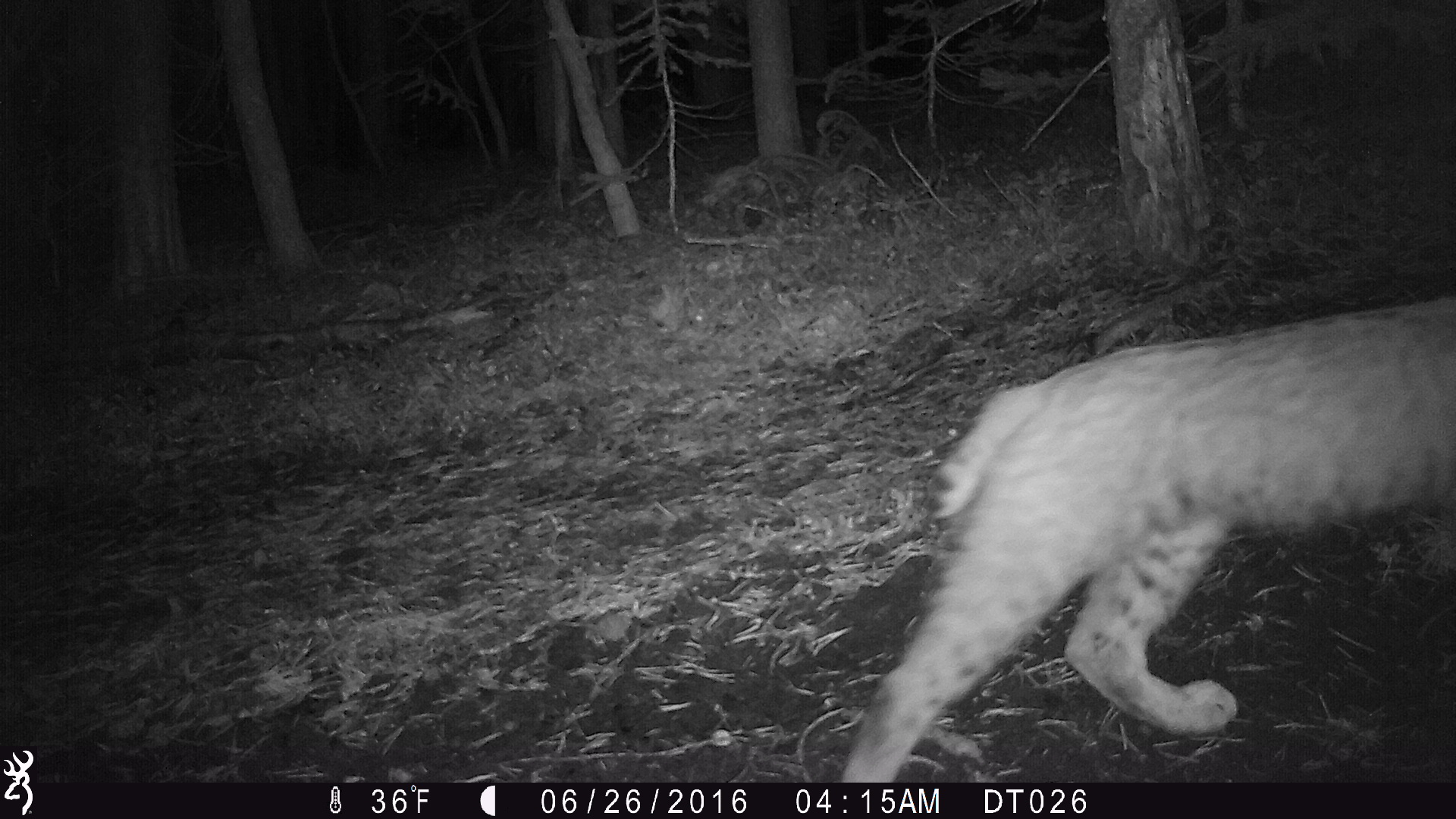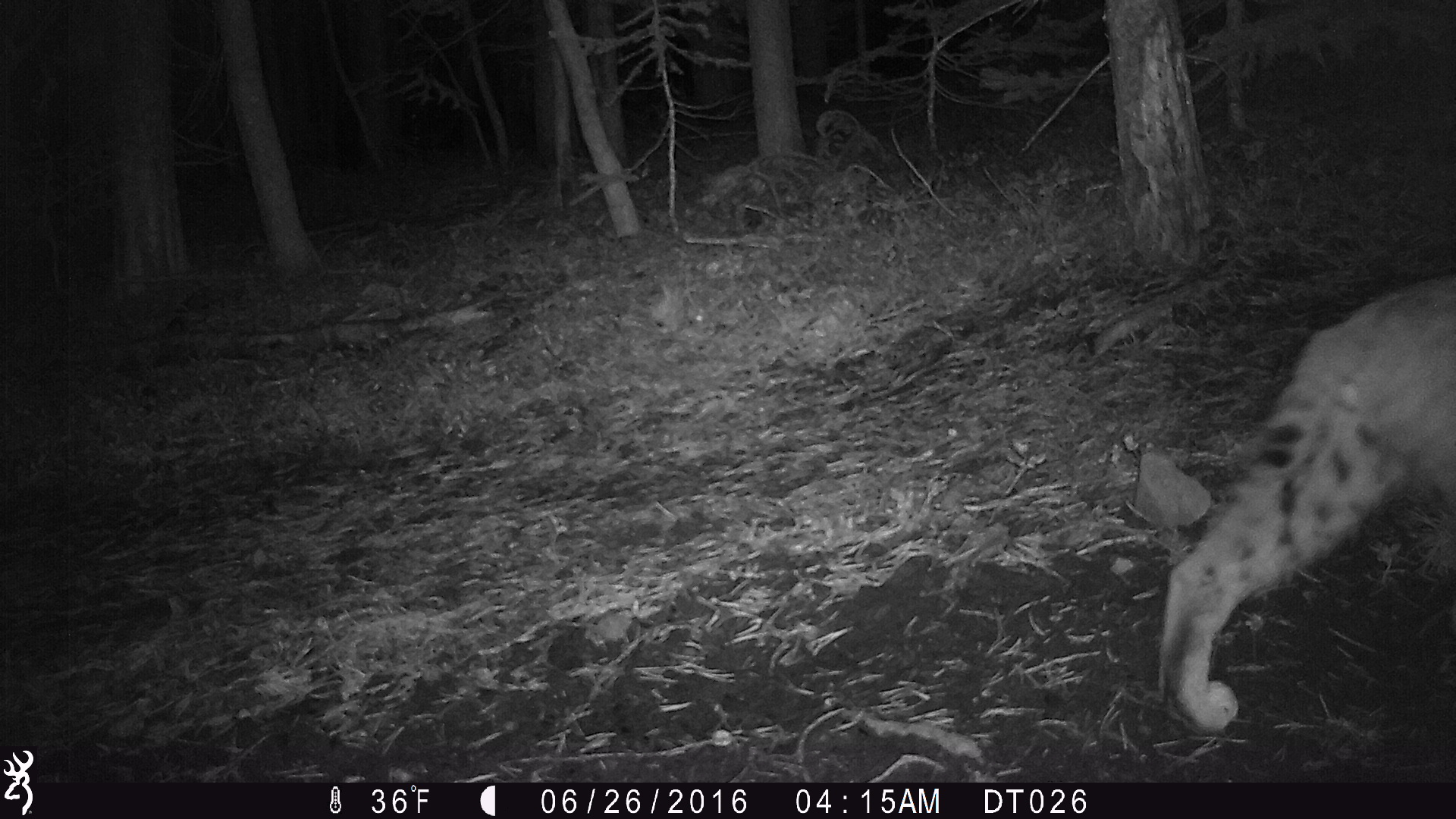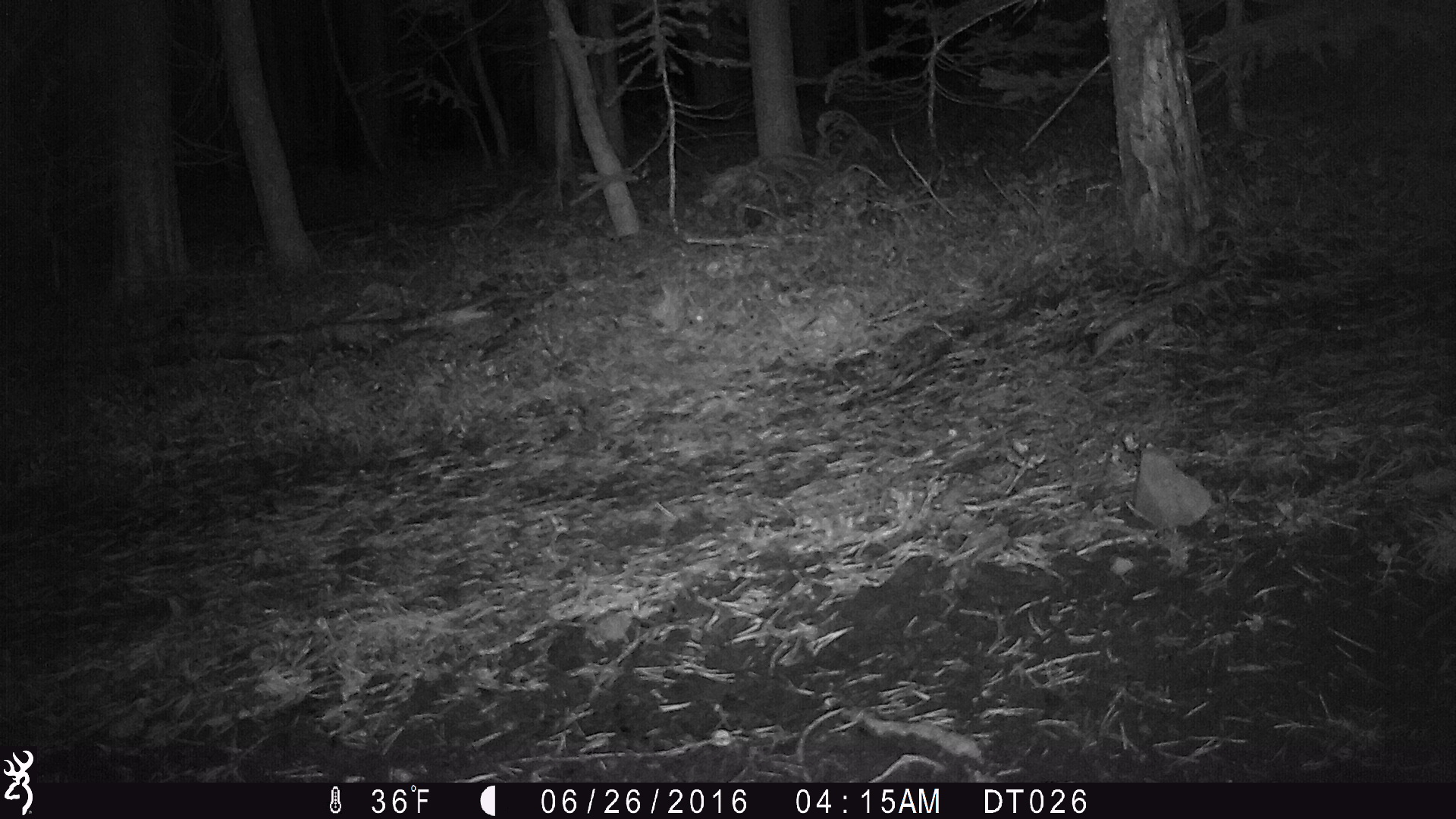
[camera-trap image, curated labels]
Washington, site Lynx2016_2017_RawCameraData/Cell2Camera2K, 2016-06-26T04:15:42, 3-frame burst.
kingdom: Animalia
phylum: Chordata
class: Mammalia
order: Carnivora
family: Felidae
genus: Lynx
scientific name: Lynx rufus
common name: bobcat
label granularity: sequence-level